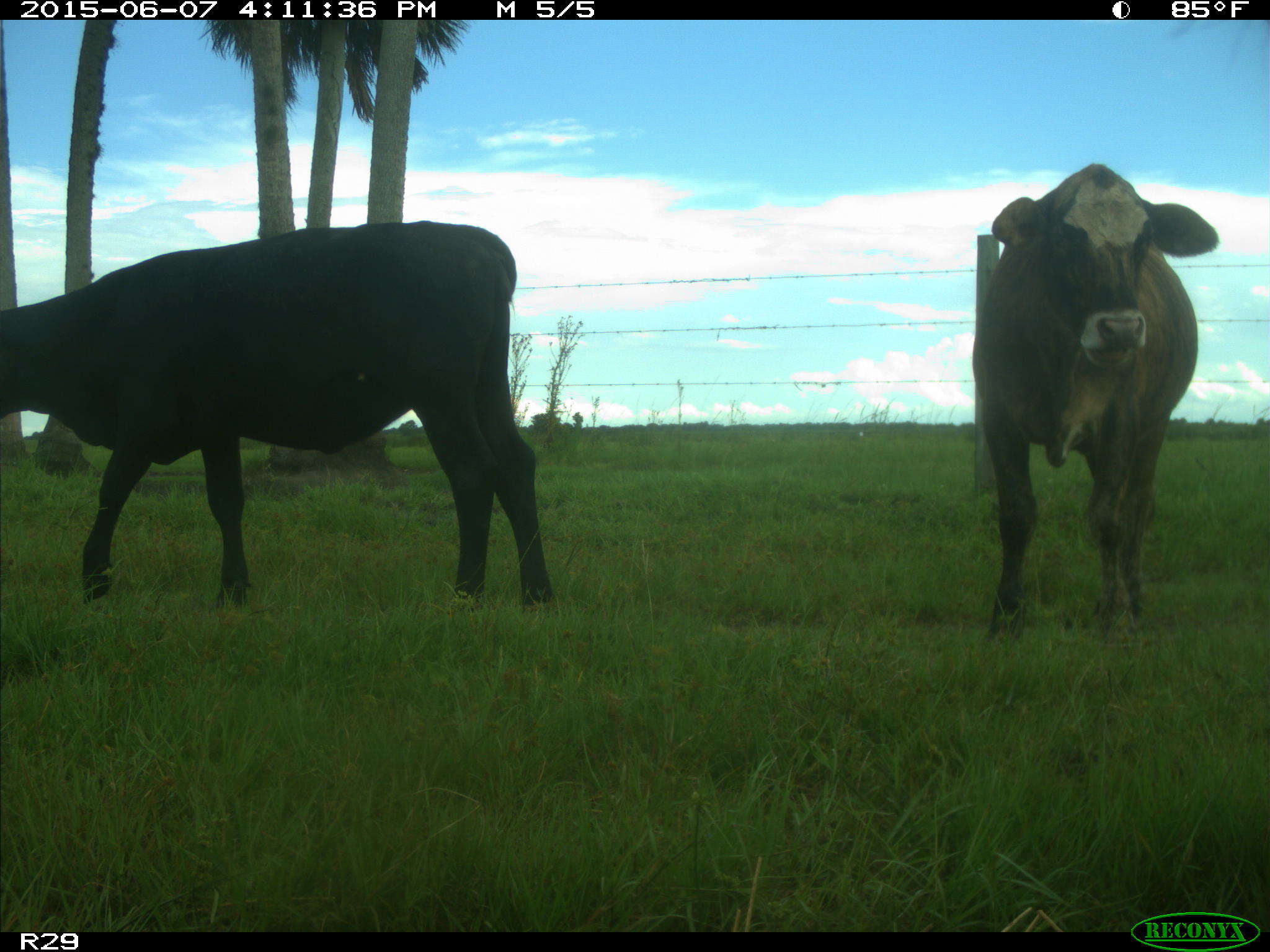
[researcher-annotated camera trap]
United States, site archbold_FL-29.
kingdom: Animalia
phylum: Chordata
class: Mammalia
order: Artiodactyla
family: Bovidae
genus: Bos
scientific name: Bos taurus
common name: domestic cow